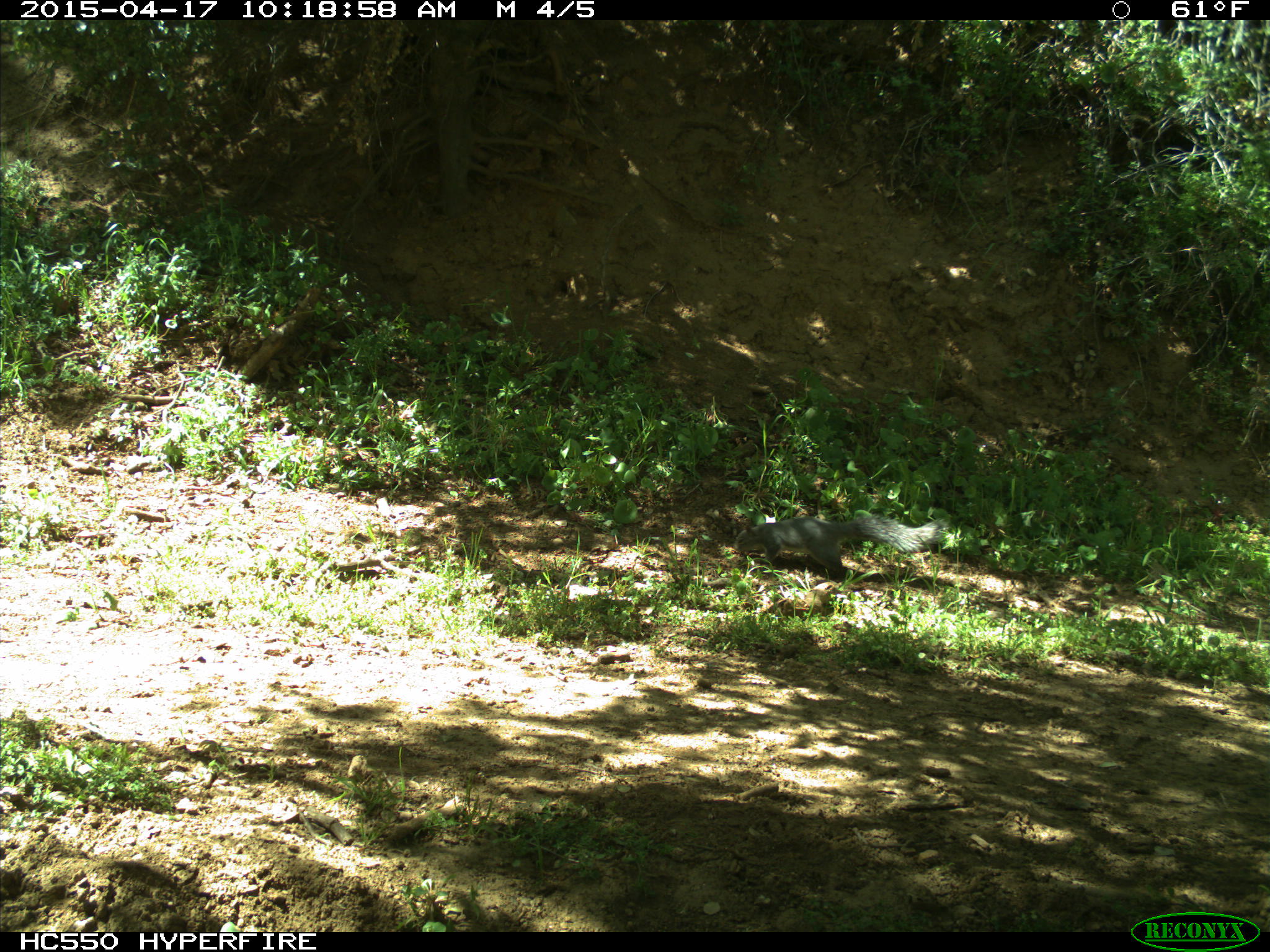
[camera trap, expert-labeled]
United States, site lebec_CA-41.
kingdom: Animalia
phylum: Chordata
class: Mammalia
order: Rodentia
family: Sciuridae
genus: Sciurus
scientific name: Sciurus carolinensis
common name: eastern gray squirrel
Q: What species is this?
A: Sciurus carolinensis (eastern gray squirrel).